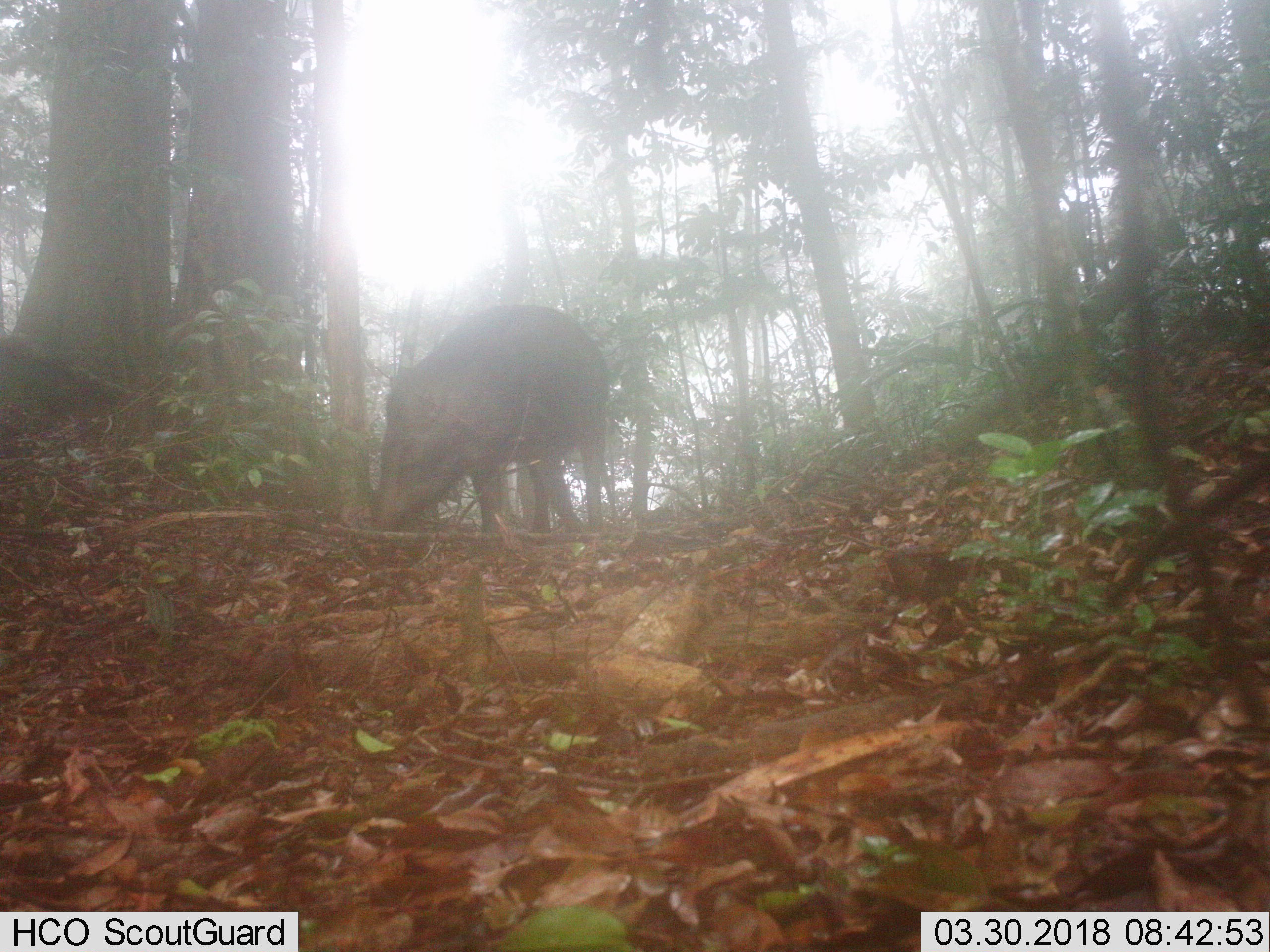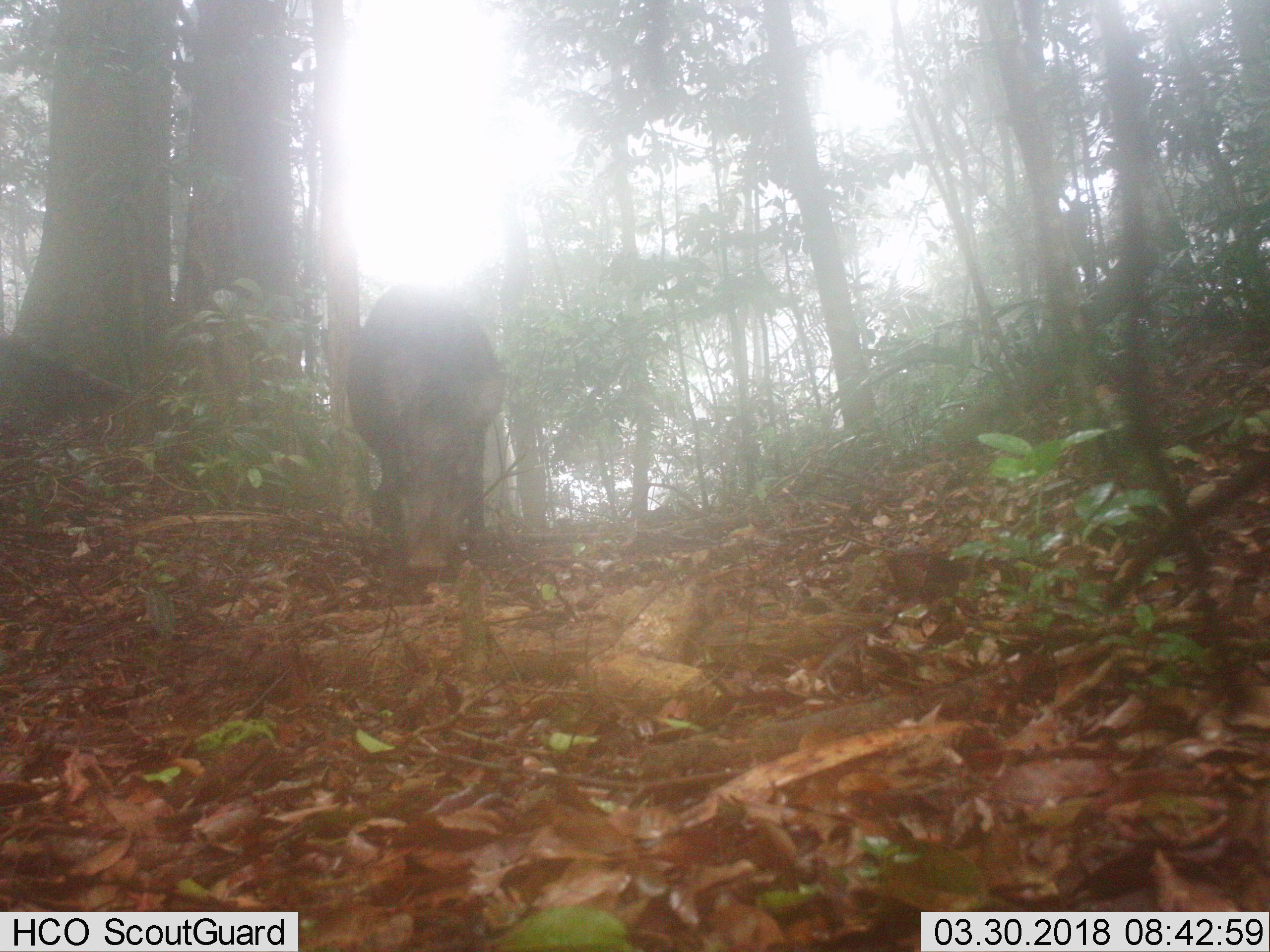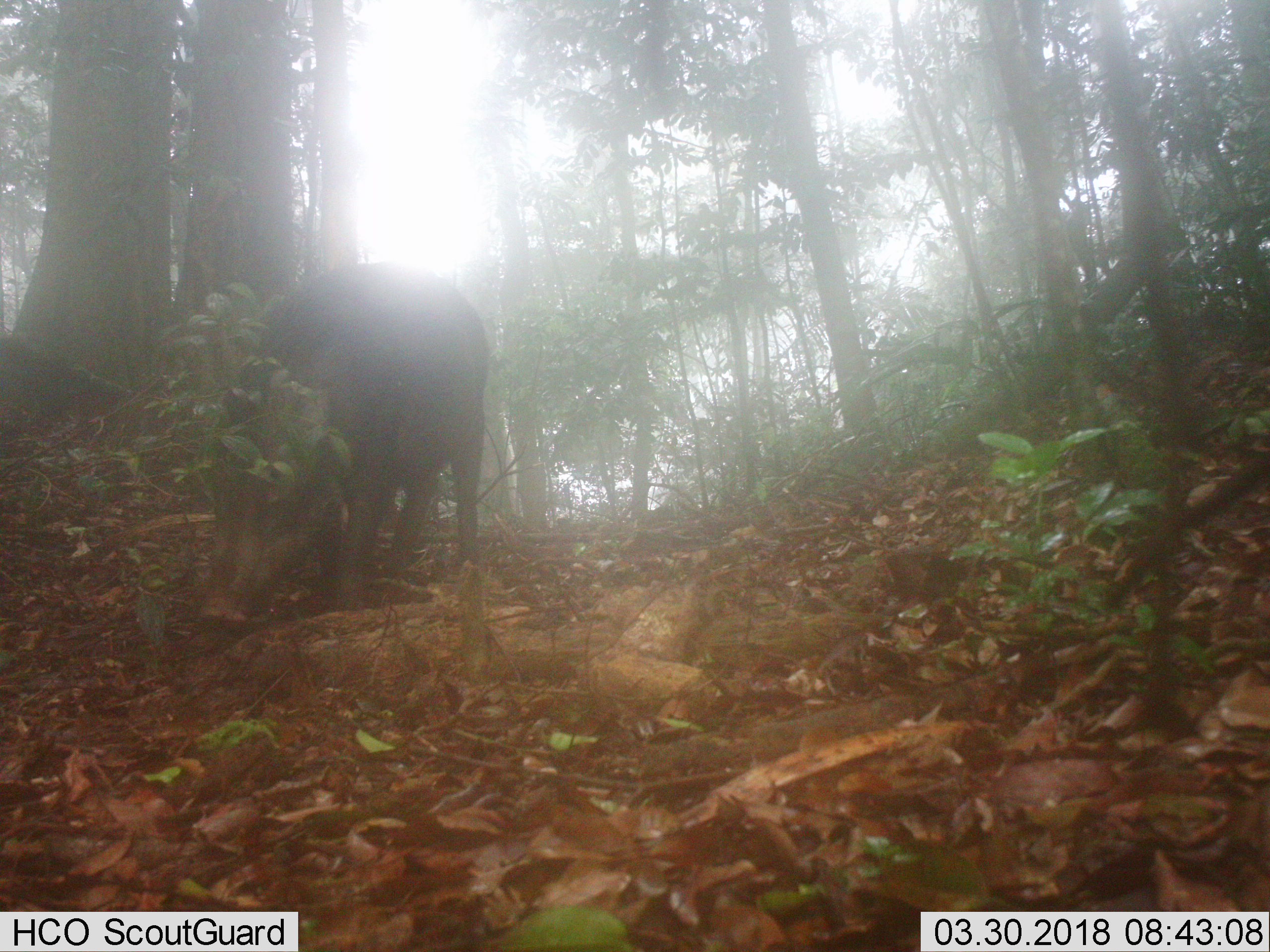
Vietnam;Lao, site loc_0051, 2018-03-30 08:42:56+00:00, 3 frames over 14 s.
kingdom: Animalia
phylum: Chordata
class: Mammalia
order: Artiodactyla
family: Suidae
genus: Sus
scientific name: Sus scrofa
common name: eurasian wild pig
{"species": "eurasian wild pig (Sus scrofa)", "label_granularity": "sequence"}